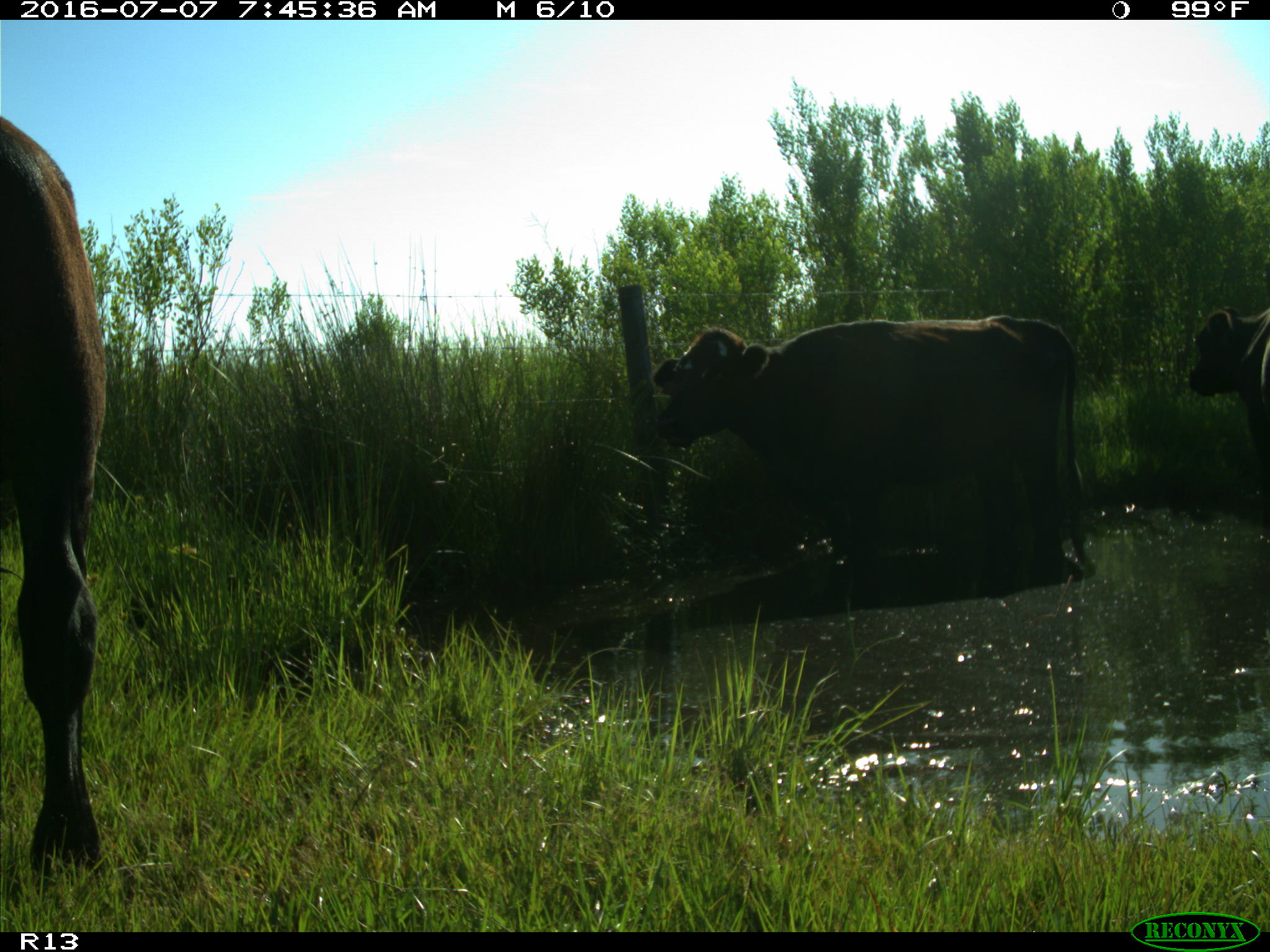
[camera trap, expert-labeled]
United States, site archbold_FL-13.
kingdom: Animalia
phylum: Chordata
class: Mammalia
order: Artiodactyla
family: Bovidae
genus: Bos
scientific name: Bos taurus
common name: domestic cow